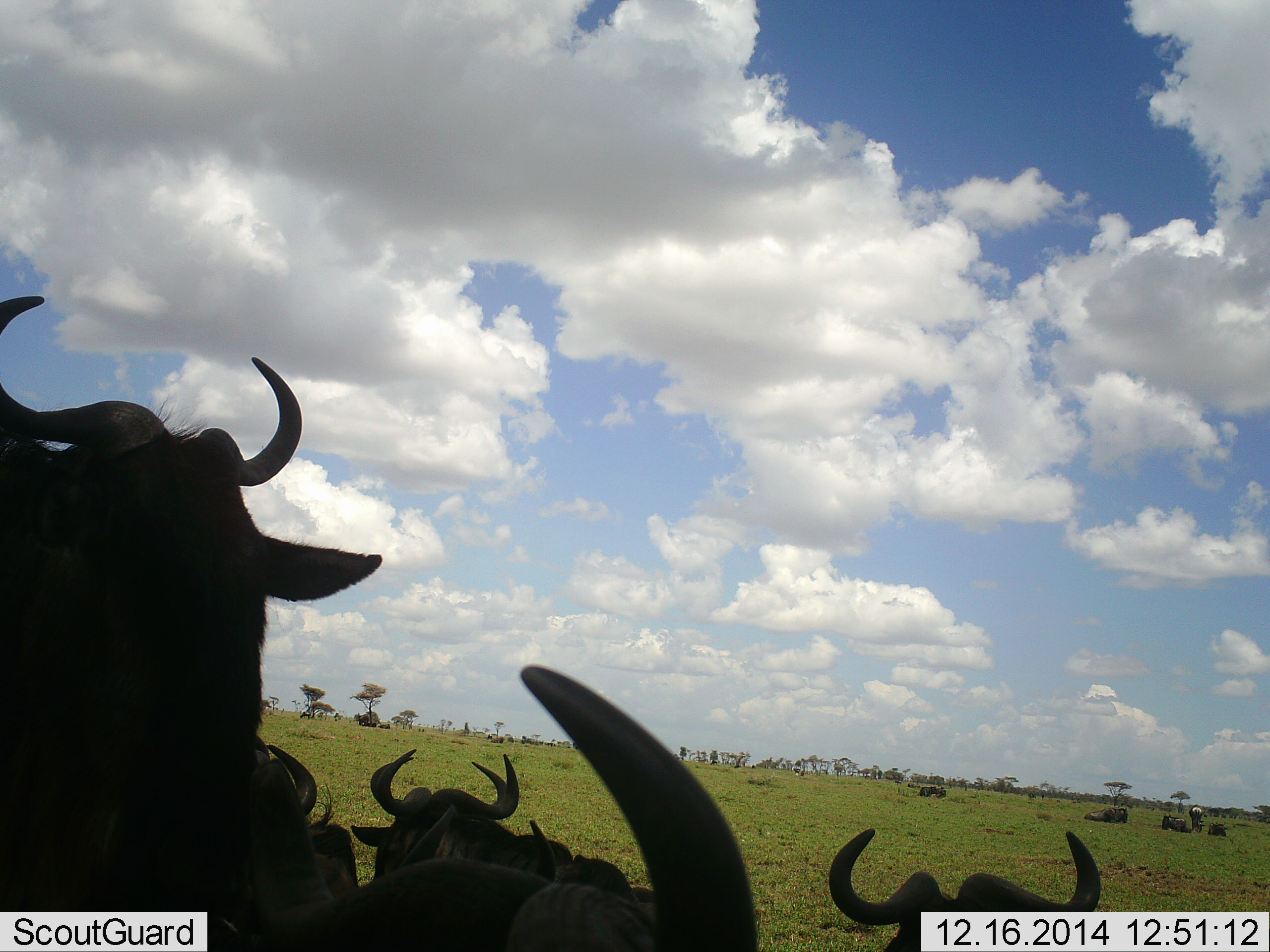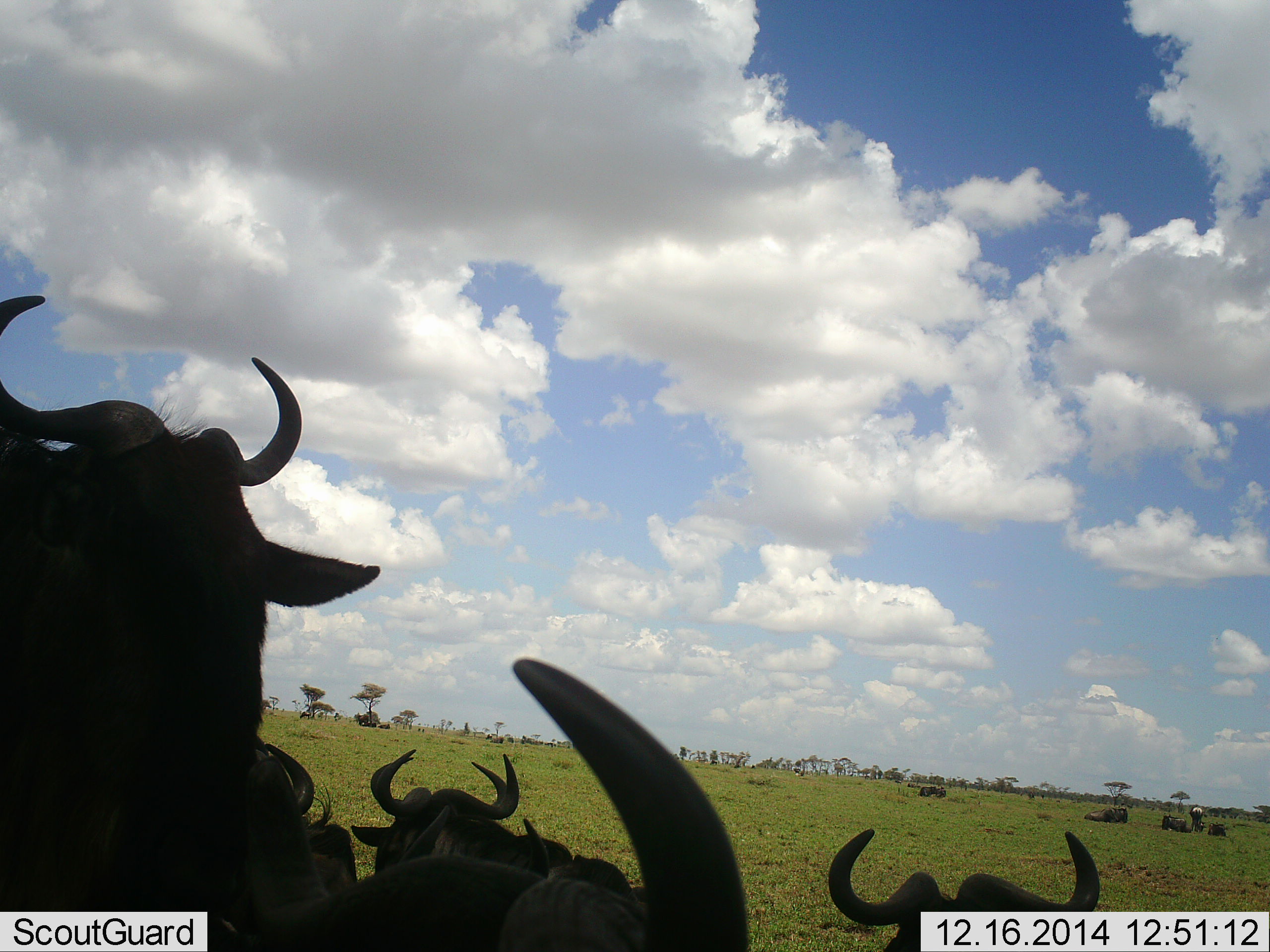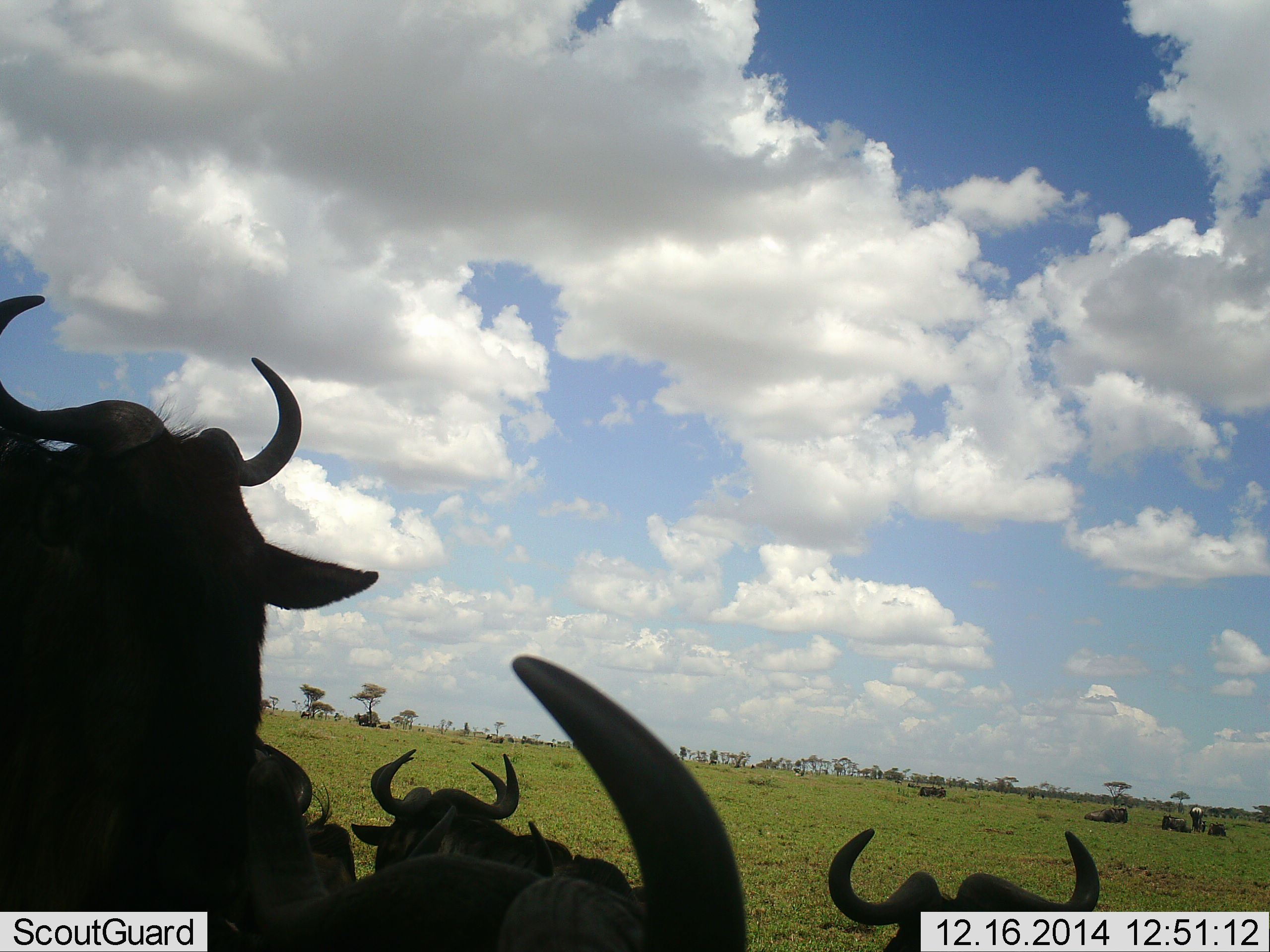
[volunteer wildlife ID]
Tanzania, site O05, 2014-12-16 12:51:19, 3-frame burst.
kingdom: Animalia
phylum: Chordata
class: Mammalia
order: Artiodactyla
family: Bovidae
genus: Connochaetes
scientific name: Connochaetes taurinus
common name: blue wildebeest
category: wildebeest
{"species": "wildebeest (blue wildebeest) (Connochaetes taurinus)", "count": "10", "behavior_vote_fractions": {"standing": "70%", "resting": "80%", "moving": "20%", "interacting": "10%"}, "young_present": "0%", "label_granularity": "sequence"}